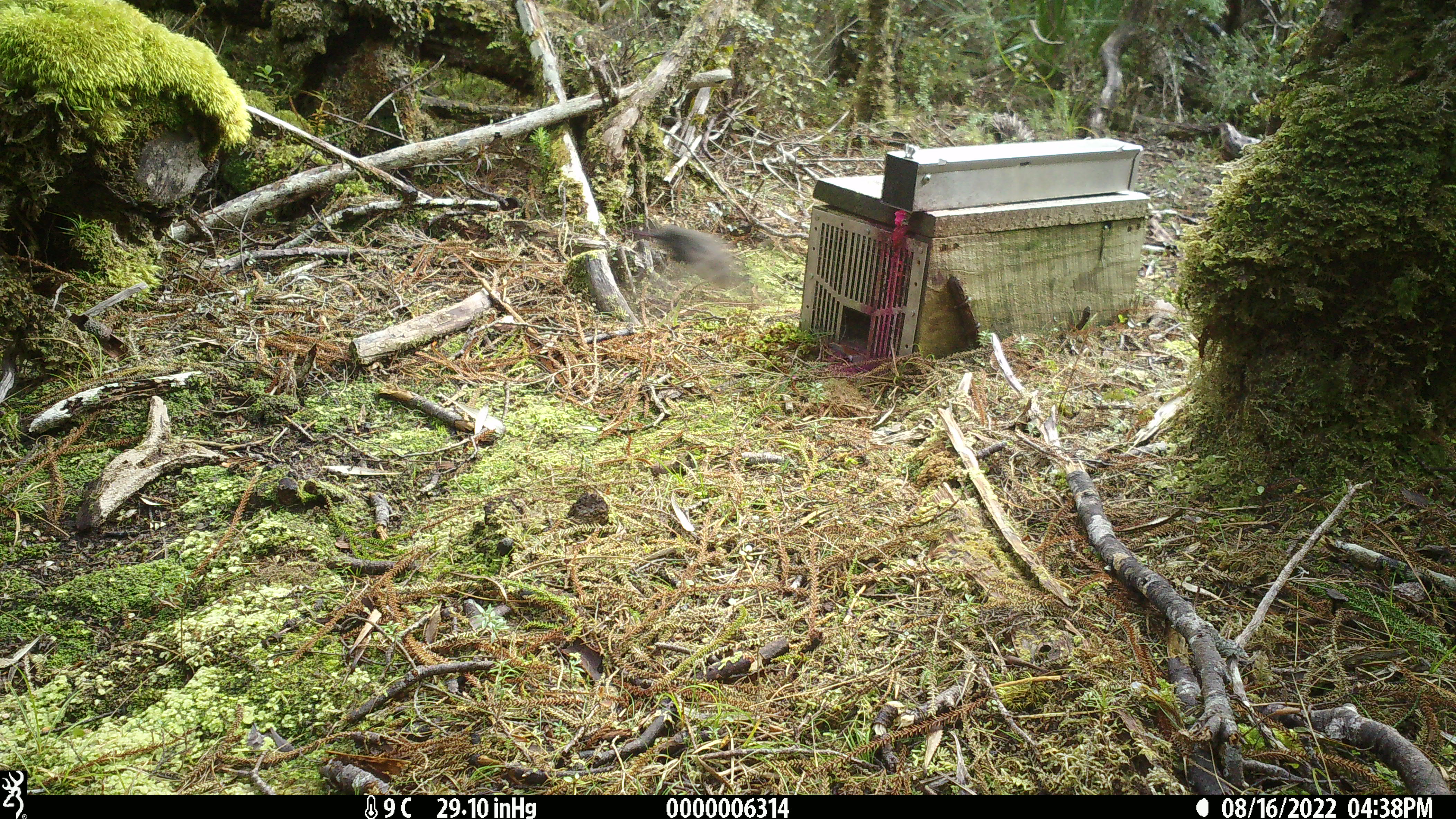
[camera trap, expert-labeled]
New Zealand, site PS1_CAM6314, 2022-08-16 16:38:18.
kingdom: Animalia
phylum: Chordata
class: Aves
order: Passeriformes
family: Petroicidae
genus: Petroica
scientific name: Petroica australis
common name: new zealand robin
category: robin